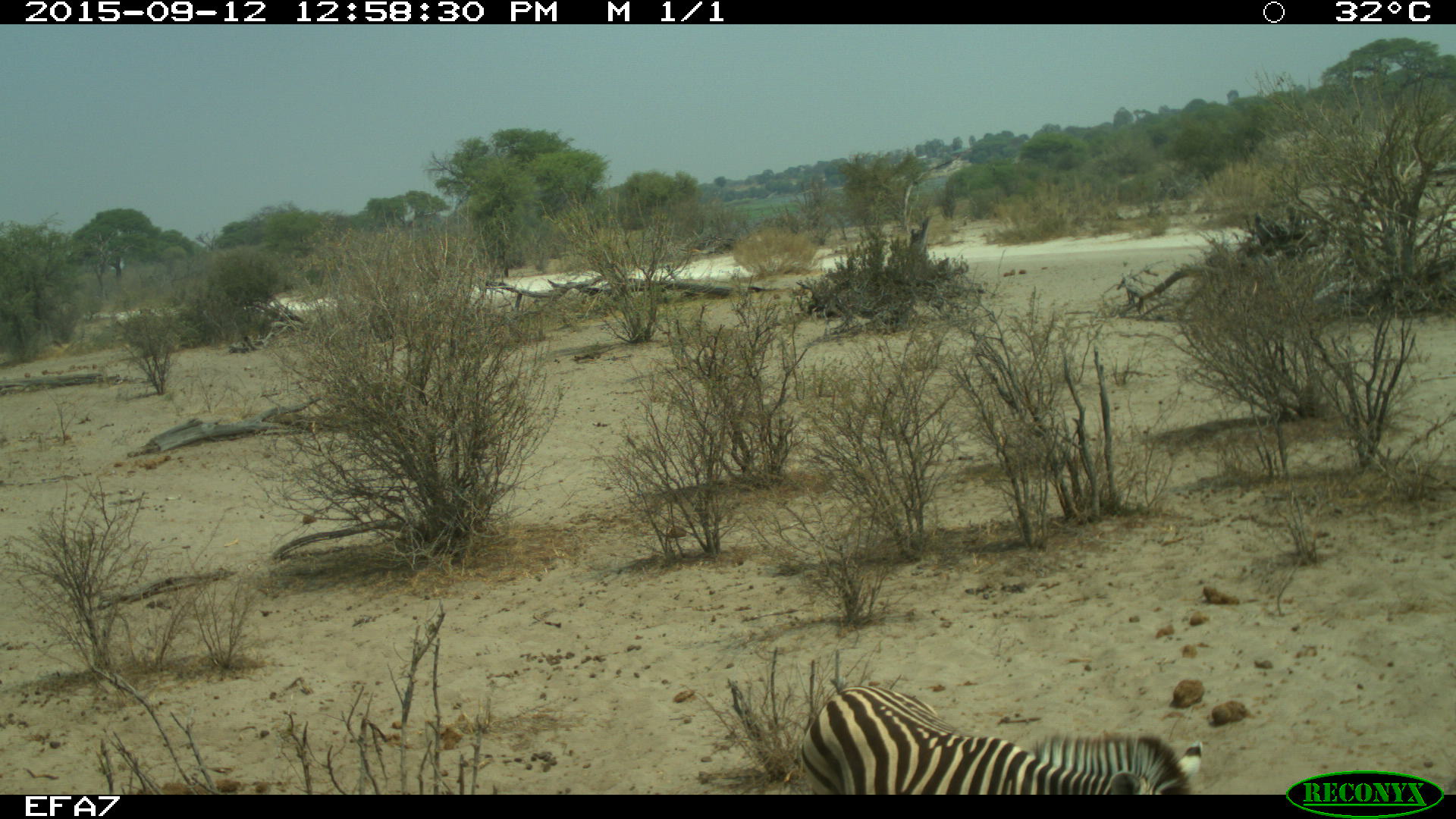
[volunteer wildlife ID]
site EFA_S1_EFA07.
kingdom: Animalia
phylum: Chordata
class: Mammalia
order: Perissodactyla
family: Equidae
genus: Equus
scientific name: Equus quagga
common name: plains zebra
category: zebraplains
Zebraplains (plains zebra) (Equus quagga), count 1. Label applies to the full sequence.